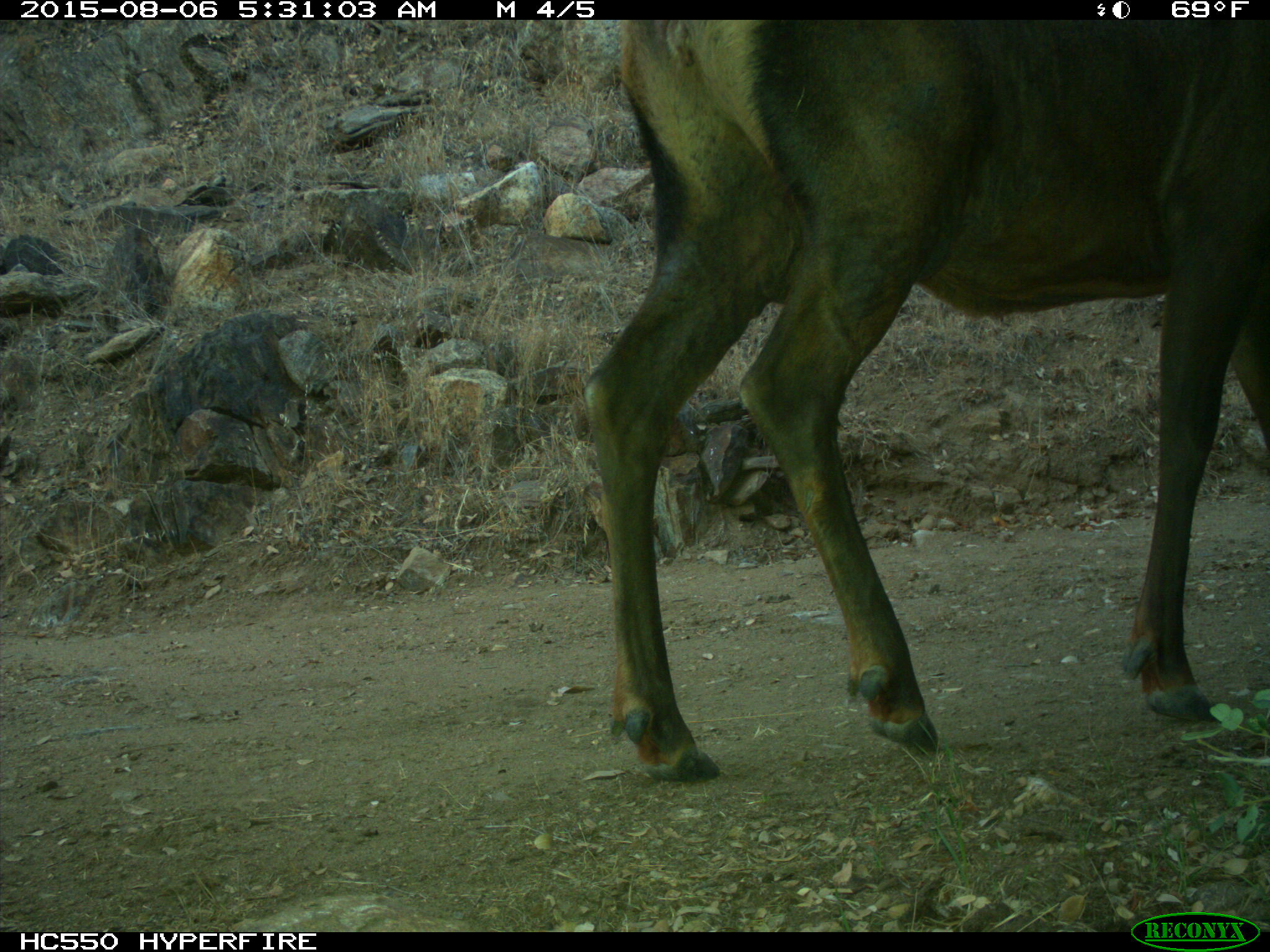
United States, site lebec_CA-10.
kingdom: Animalia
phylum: Chordata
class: Mammalia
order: Artiodactyla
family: Cervidae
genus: Cervus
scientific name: Cervus canadensis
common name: elk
Cervus canadensis (elk).